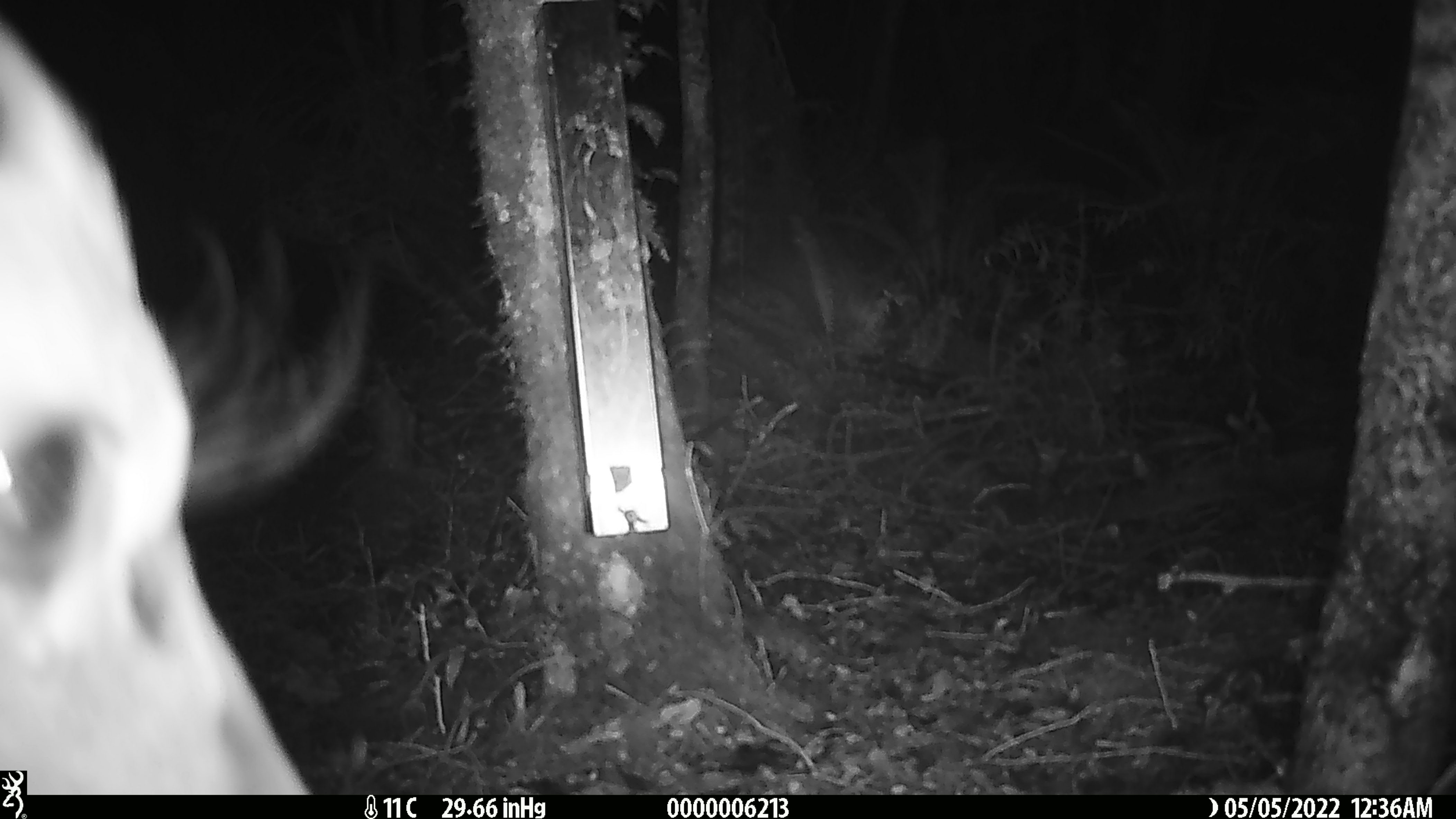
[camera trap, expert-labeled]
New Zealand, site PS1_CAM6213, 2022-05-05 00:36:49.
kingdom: Animalia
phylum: Chordata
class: Mammalia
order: Artiodactyla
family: Cervidae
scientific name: Cervidae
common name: deer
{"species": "deer (Cervidae)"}